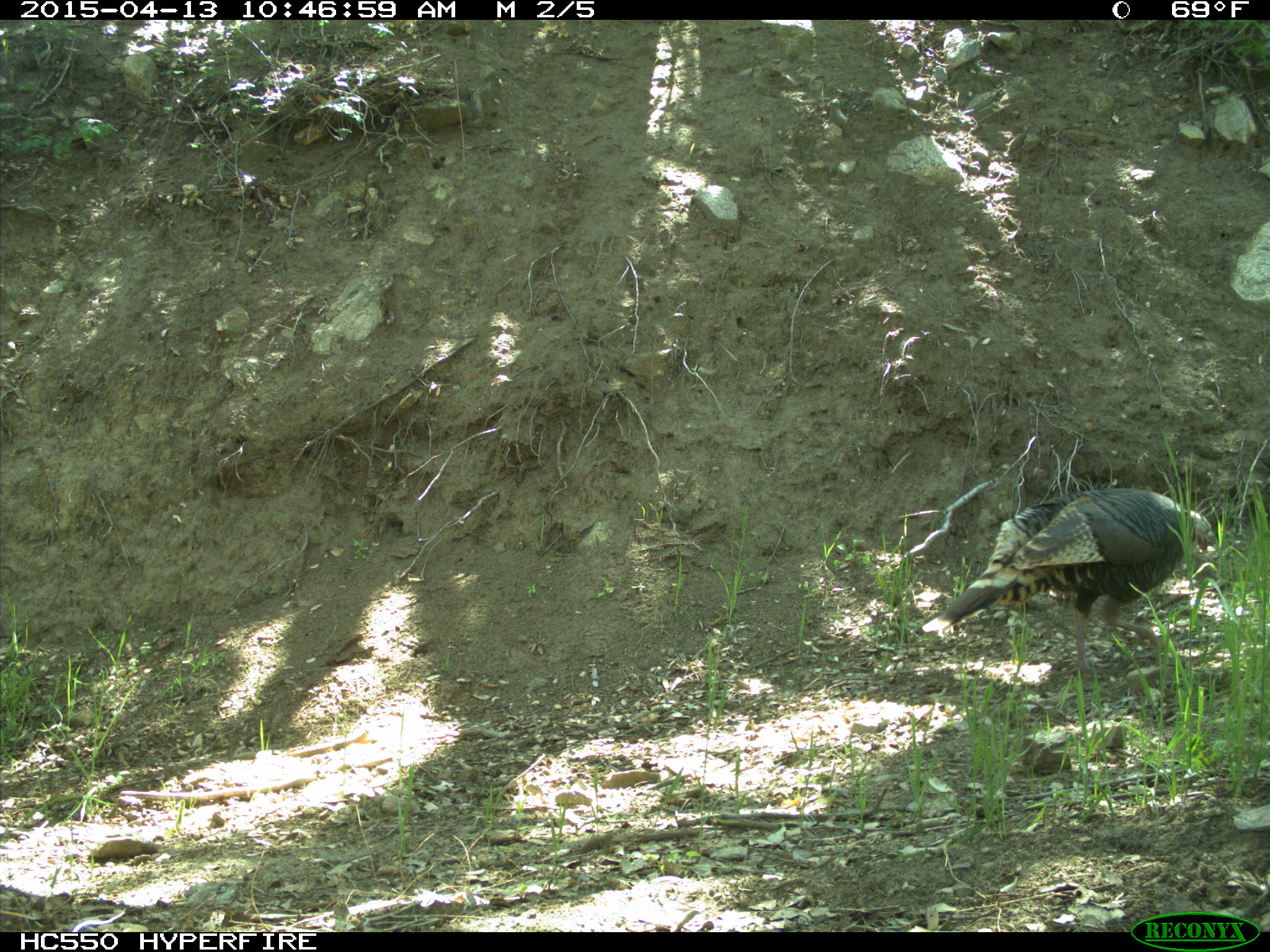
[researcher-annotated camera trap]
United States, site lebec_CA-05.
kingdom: Animalia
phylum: Chordata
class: Aves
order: Galliformes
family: Phasianidae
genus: Meleagris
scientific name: Meleagris gallopavo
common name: wild turkey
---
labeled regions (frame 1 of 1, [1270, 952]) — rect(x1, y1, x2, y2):
animal: rect(921, 487, 1216, 679)